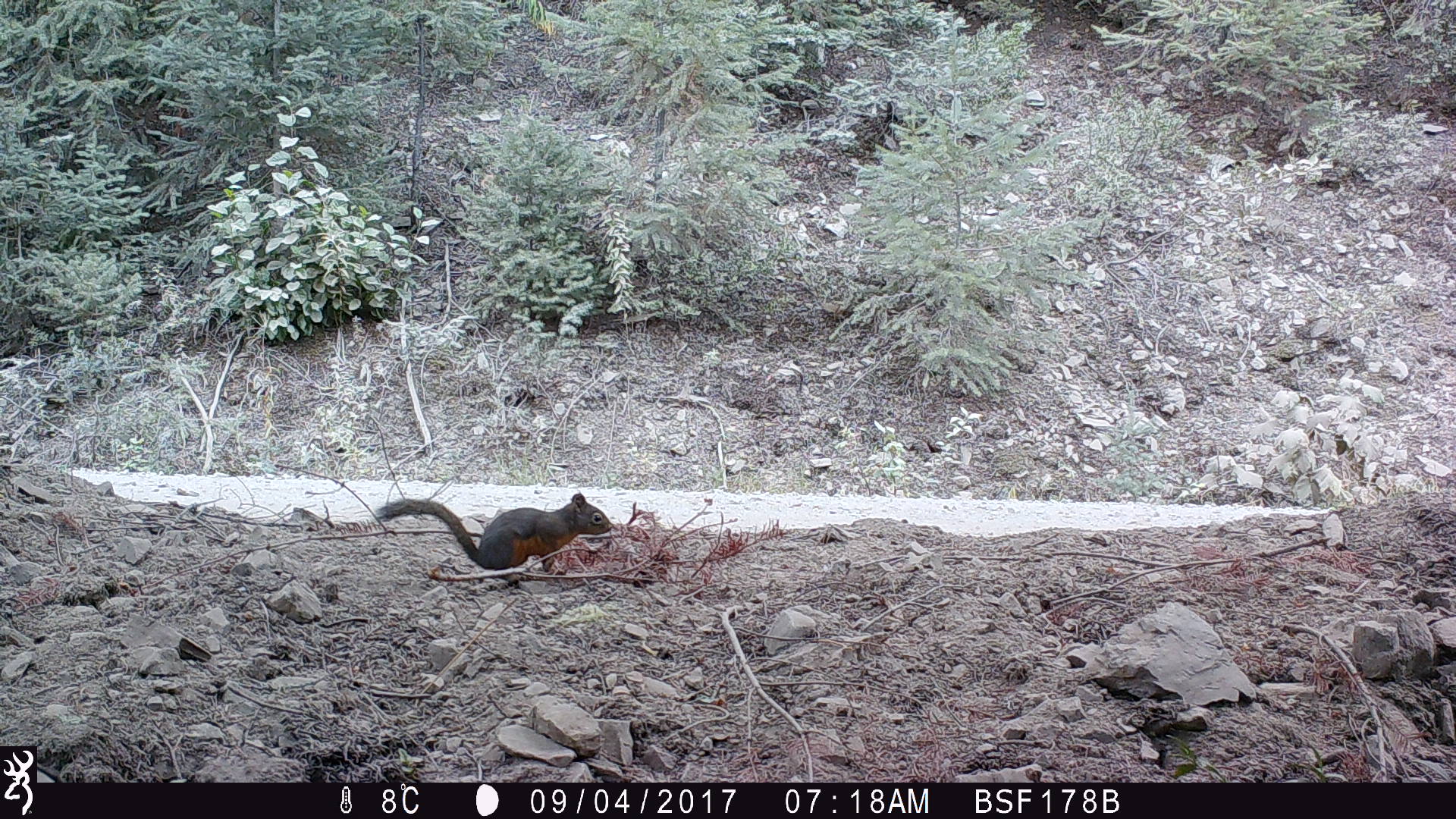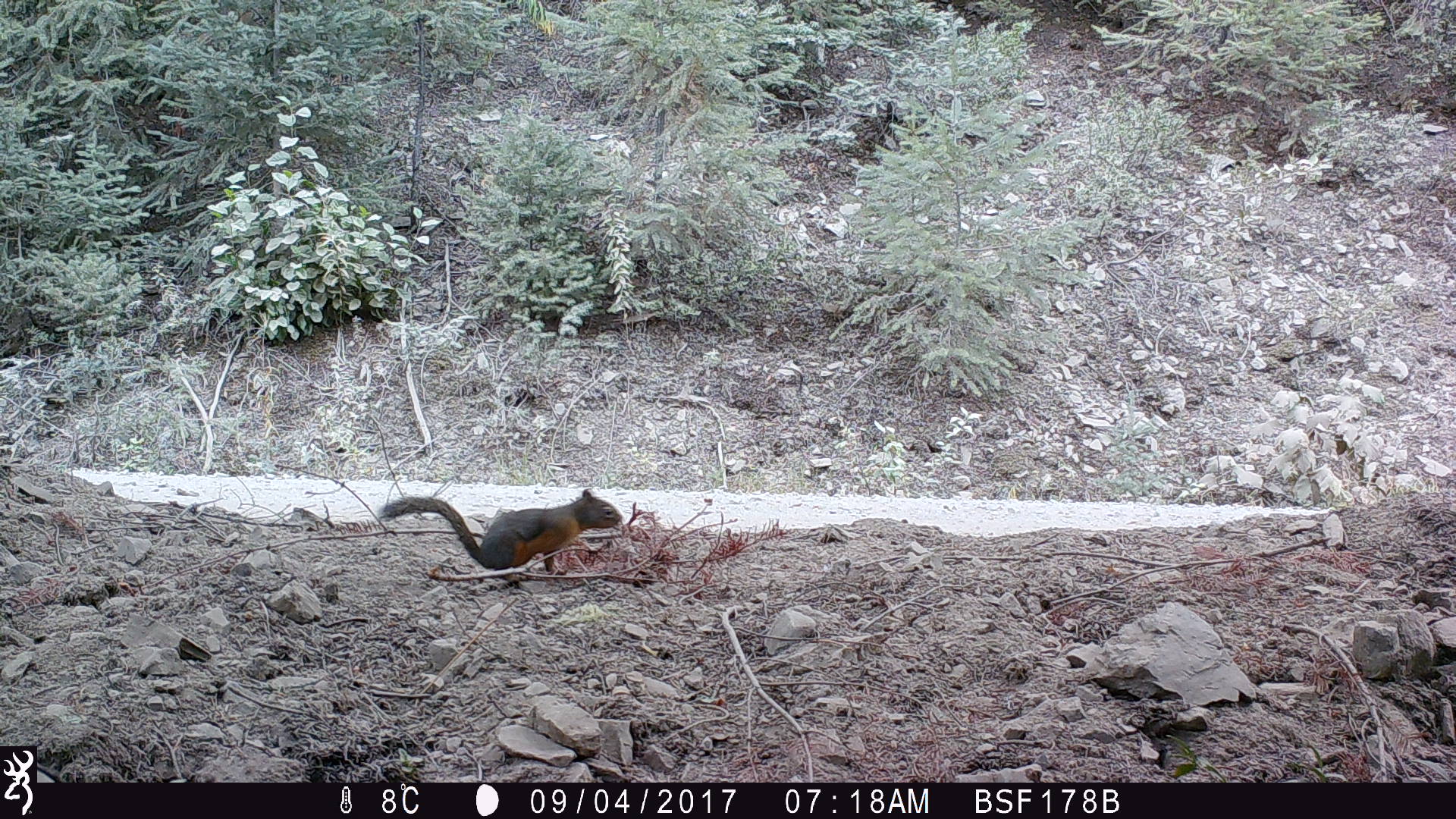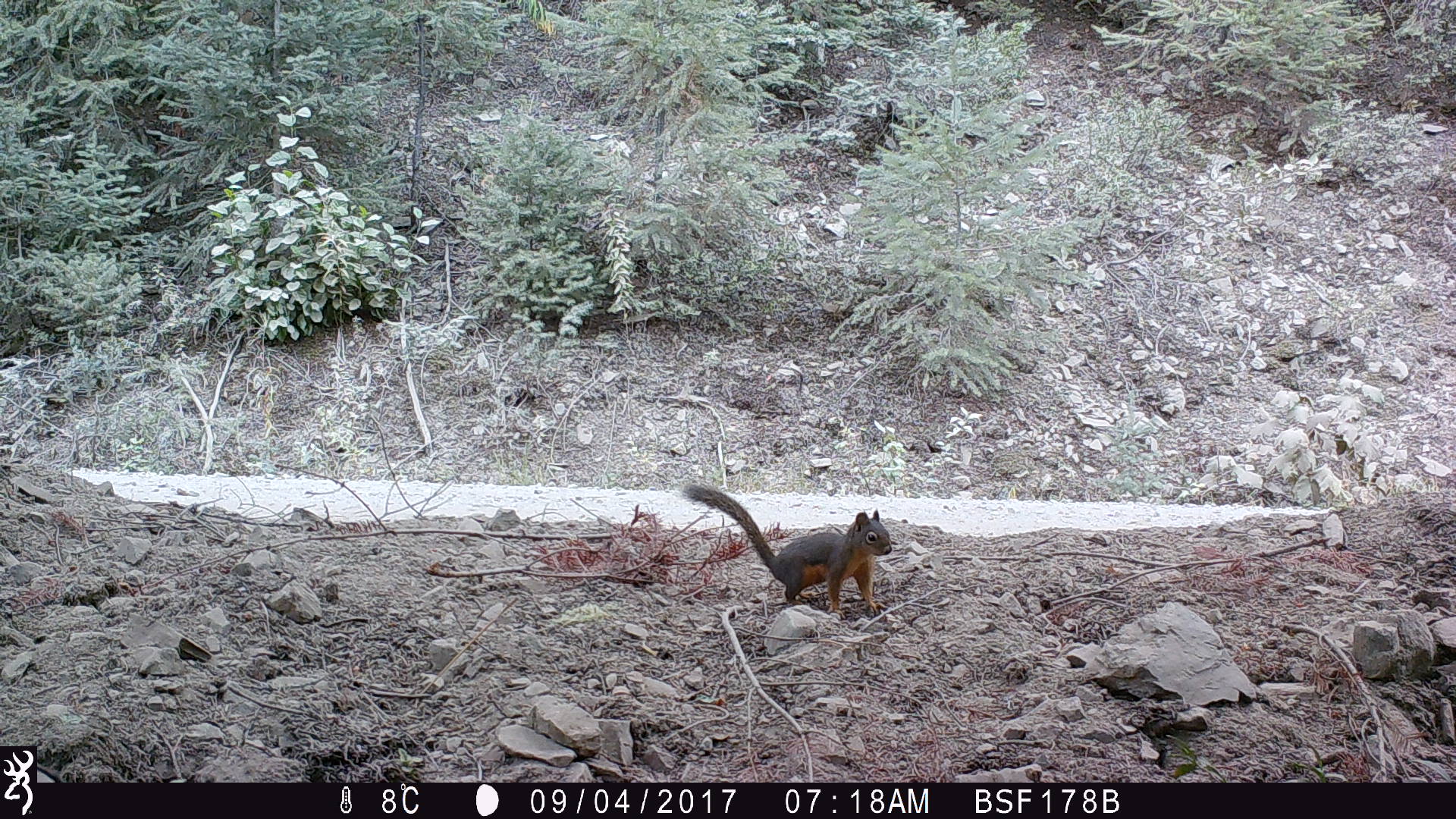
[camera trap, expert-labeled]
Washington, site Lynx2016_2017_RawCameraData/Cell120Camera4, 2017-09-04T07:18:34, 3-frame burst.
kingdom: Animalia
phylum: Chordata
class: Mammalia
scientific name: Mammalia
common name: small mammal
Small mammal (Mammalia). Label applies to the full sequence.